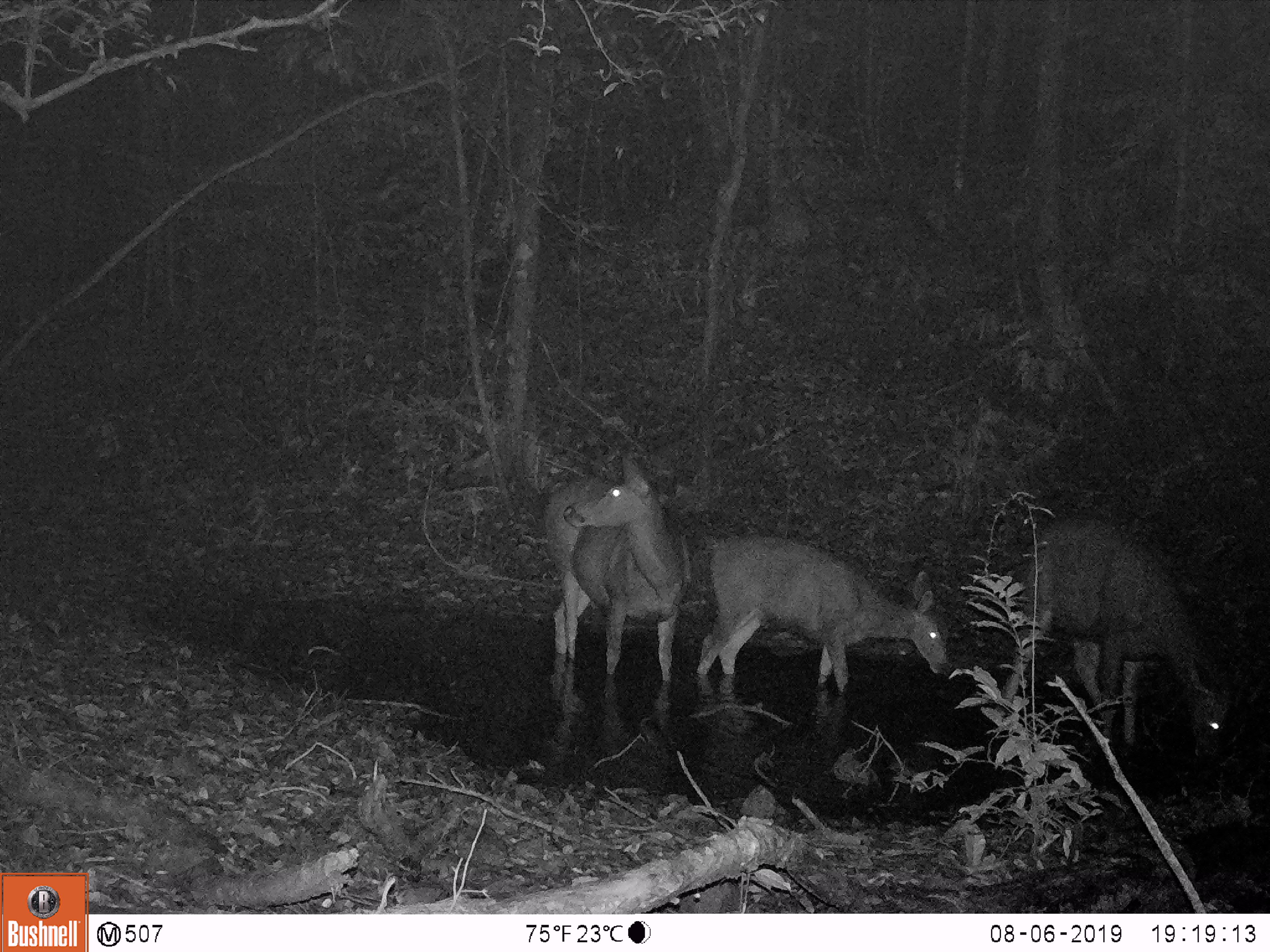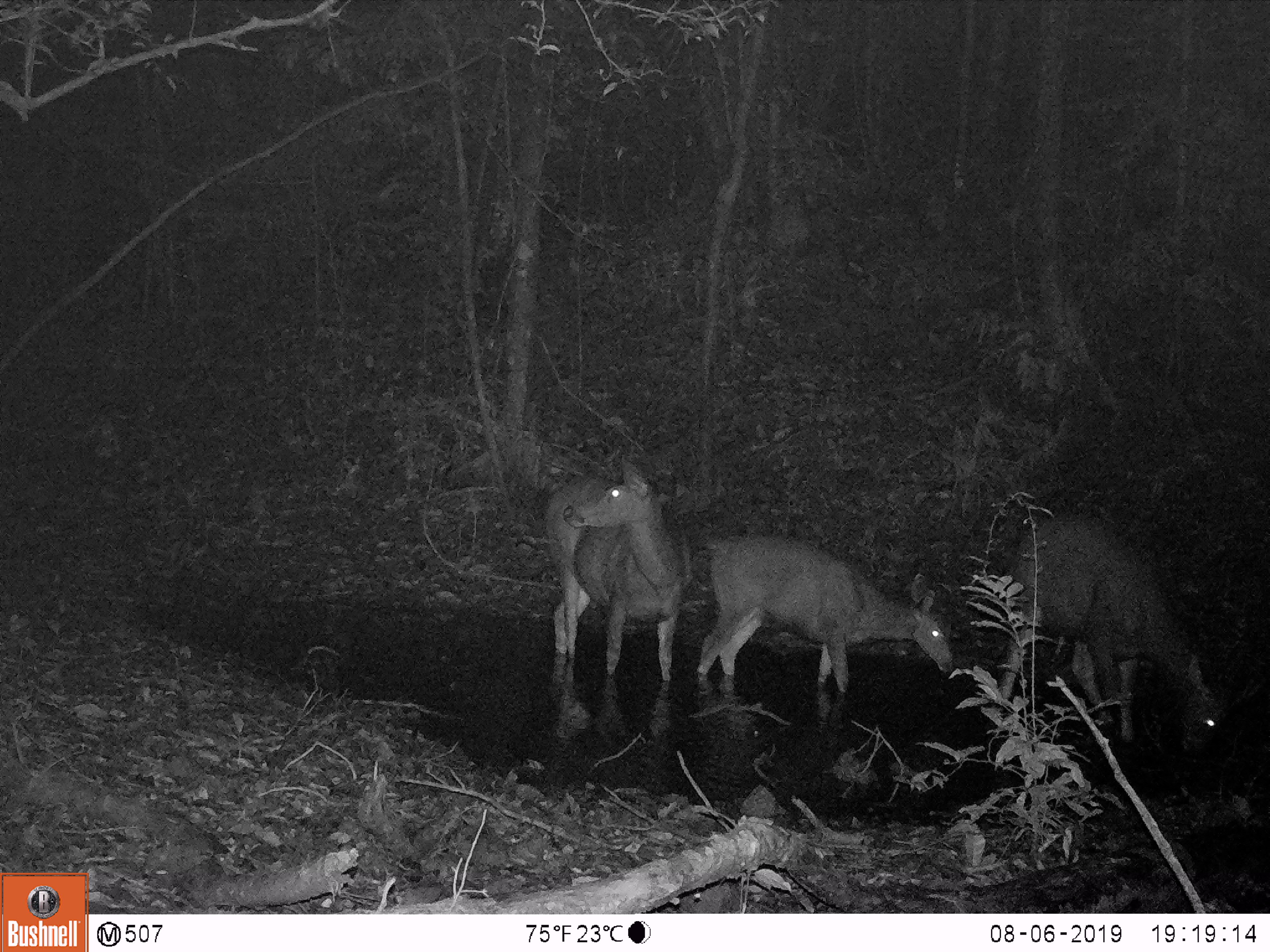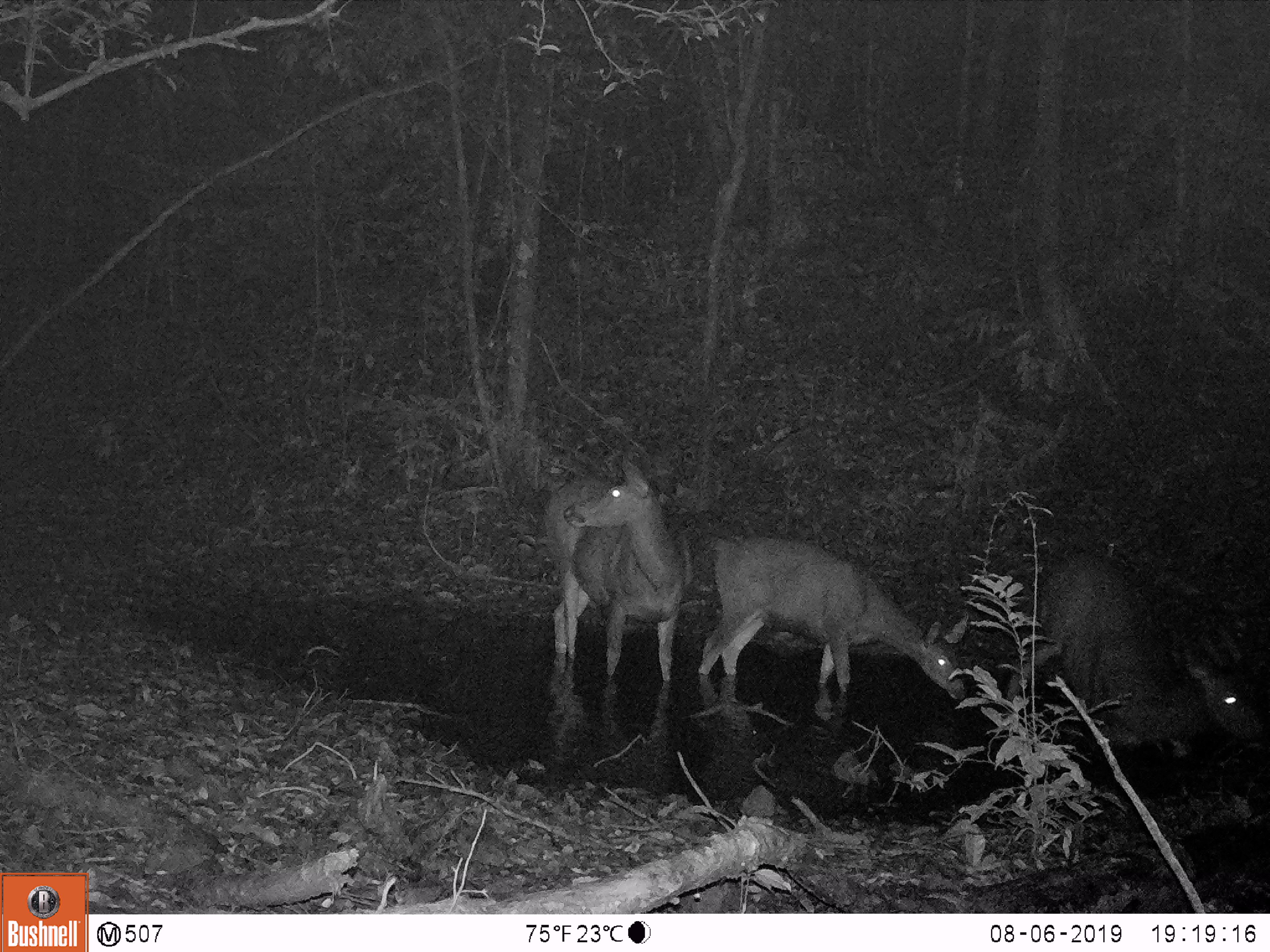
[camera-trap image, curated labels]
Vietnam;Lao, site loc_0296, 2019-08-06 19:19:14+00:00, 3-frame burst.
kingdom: Animalia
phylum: Chordata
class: Mammalia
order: Artiodactyla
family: Cervidae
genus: Rusa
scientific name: Rusa unicolor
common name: sambar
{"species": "sambar (Rusa unicolor)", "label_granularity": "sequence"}